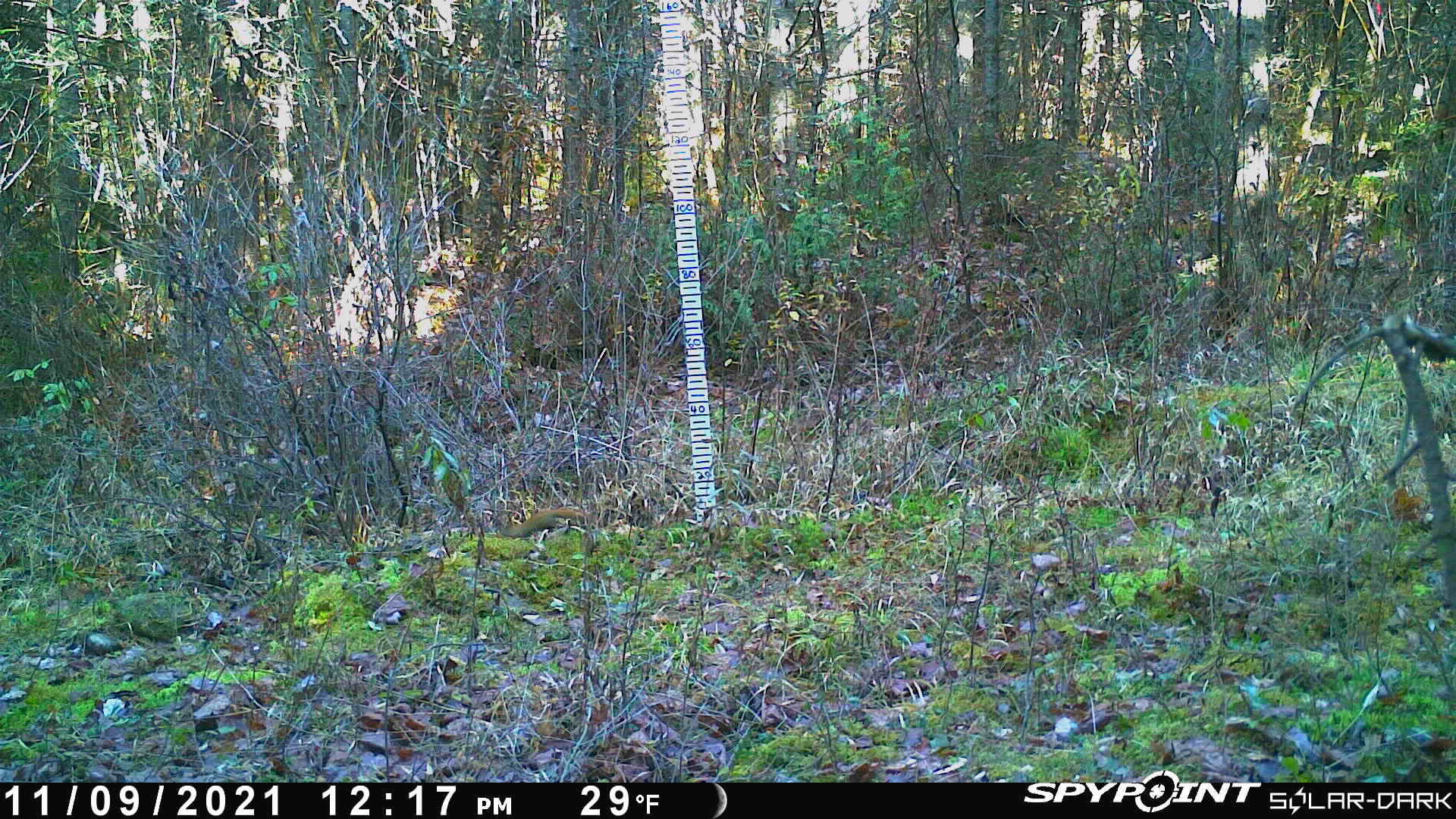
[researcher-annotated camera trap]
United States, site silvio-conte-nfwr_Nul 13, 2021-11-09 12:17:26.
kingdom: Animalia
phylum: Chordata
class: Mammalia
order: Rodentia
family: Sciuridae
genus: Tamiasciurus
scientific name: Tamiasciurus hudsonicus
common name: red squirrel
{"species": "red squirrel (Tamiasciurus hudsonicus)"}